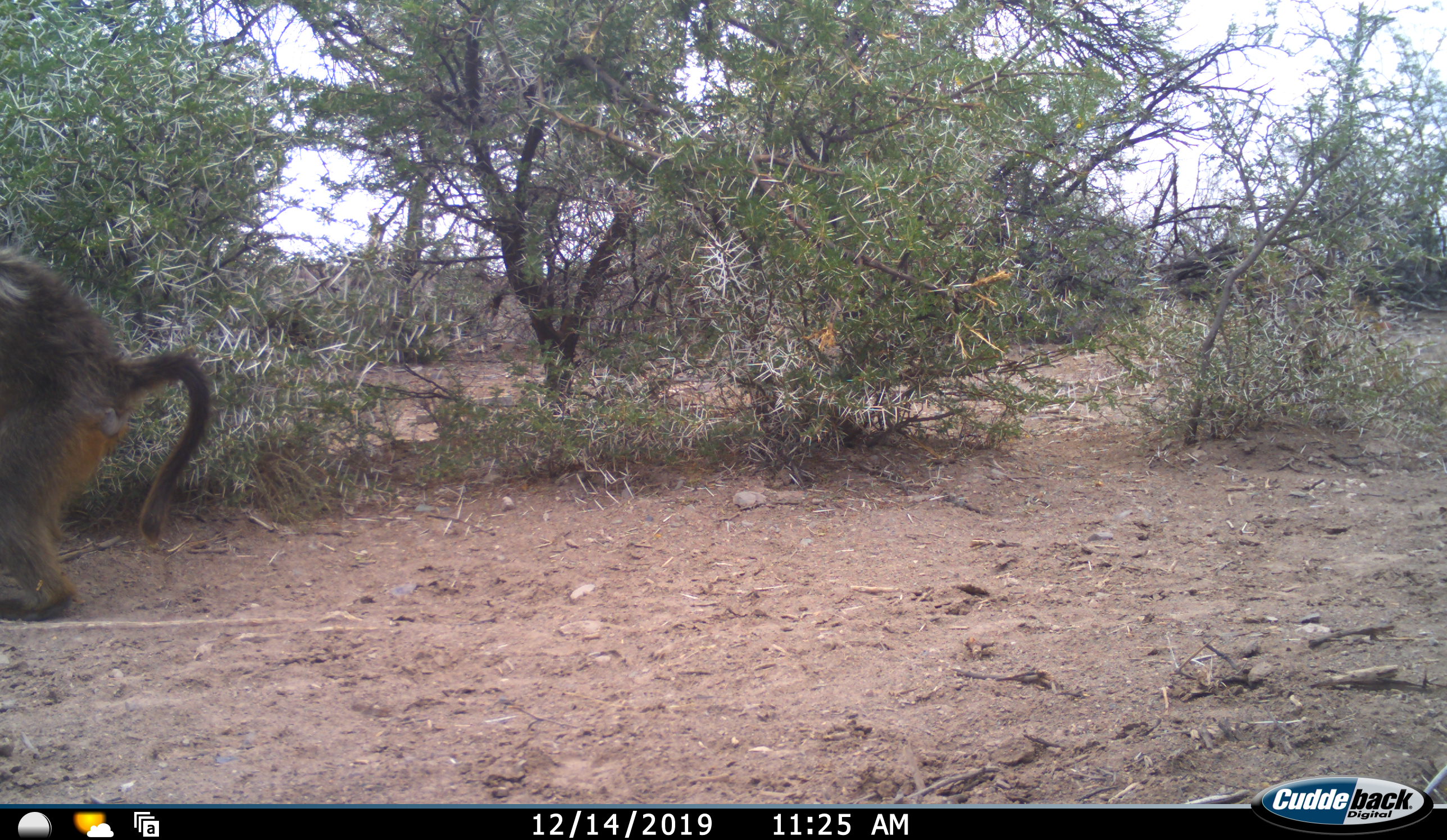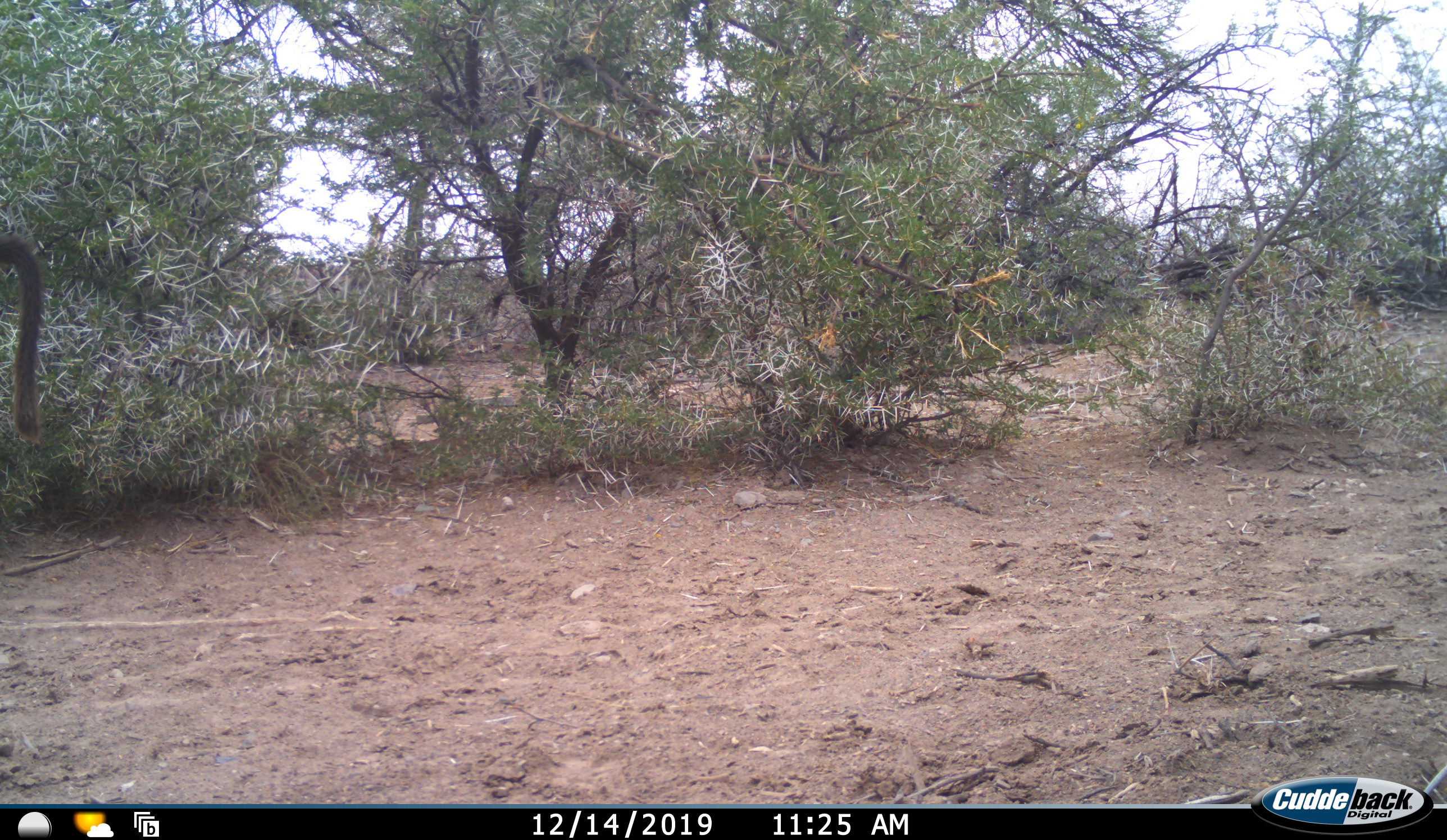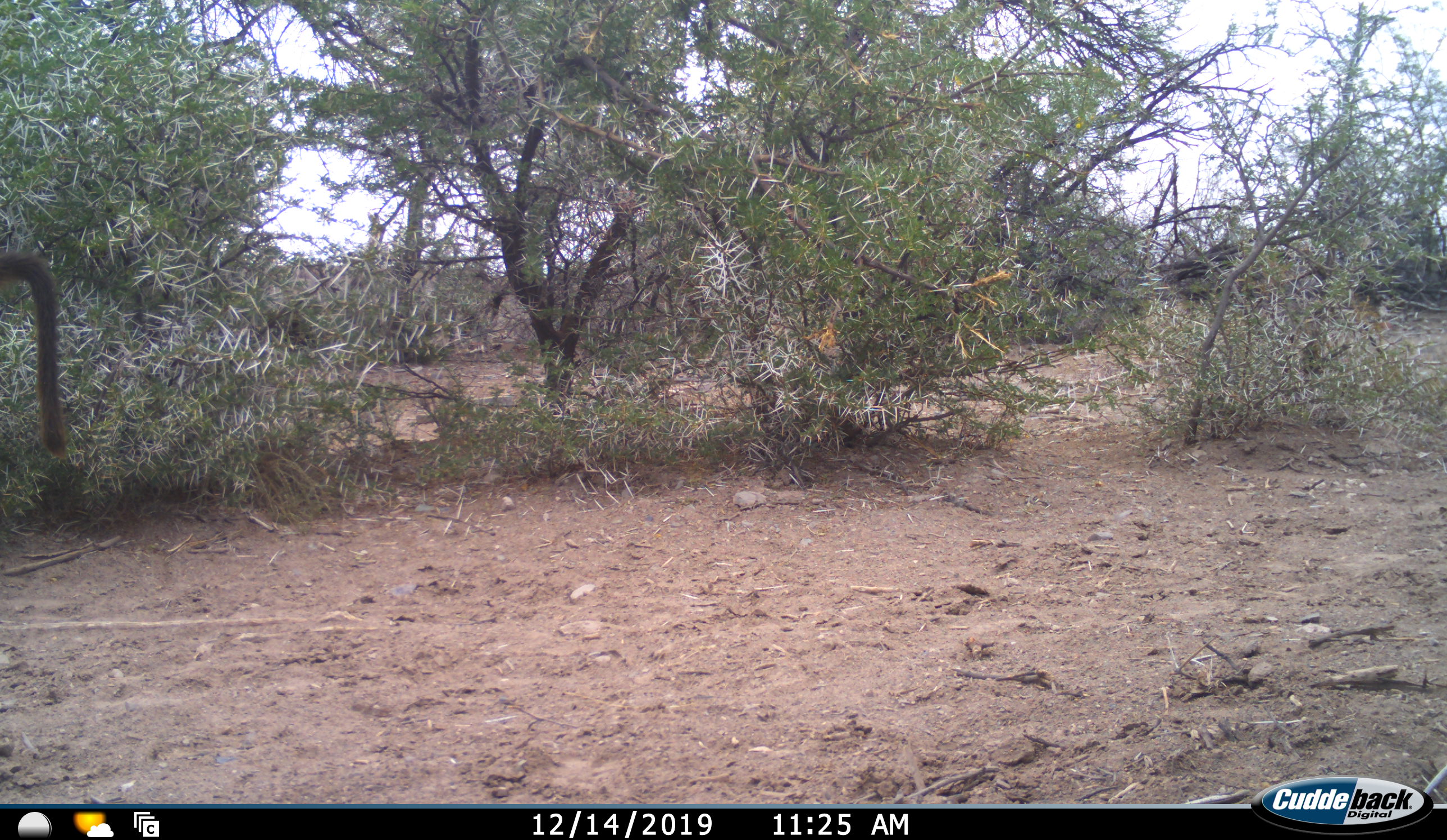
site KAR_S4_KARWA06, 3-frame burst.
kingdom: Animalia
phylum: Chordata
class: Mammalia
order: Primates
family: Cercopithecidae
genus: Papio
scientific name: Papio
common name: baboon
Baboon (Papio), count 1. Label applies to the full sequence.